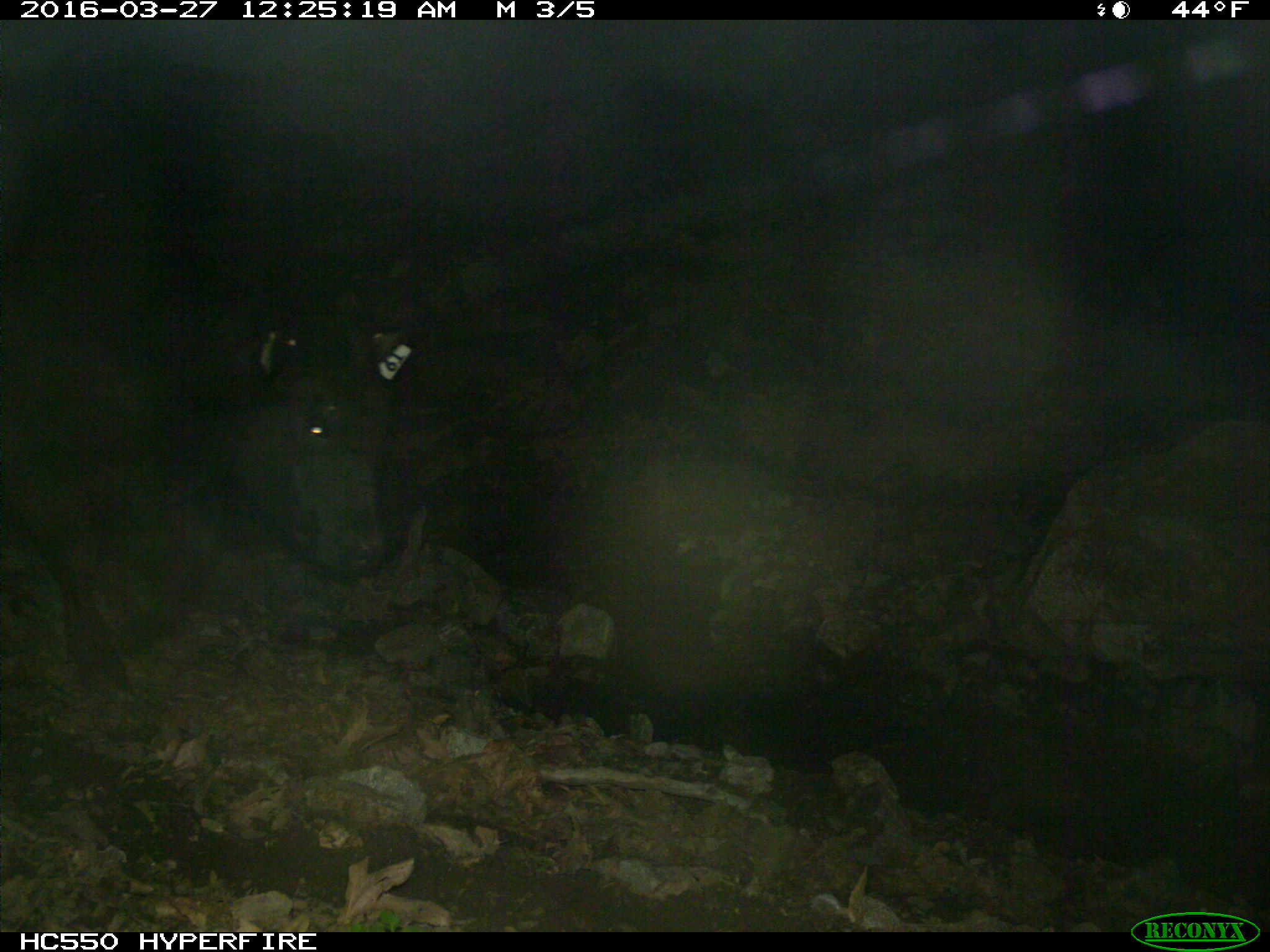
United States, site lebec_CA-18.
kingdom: Animalia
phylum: Chordata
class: Mammalia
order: Artiodactyla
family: Bovidae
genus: Bos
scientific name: Bos taurus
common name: domestic cow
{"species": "Bos taurus (domestic cow)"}